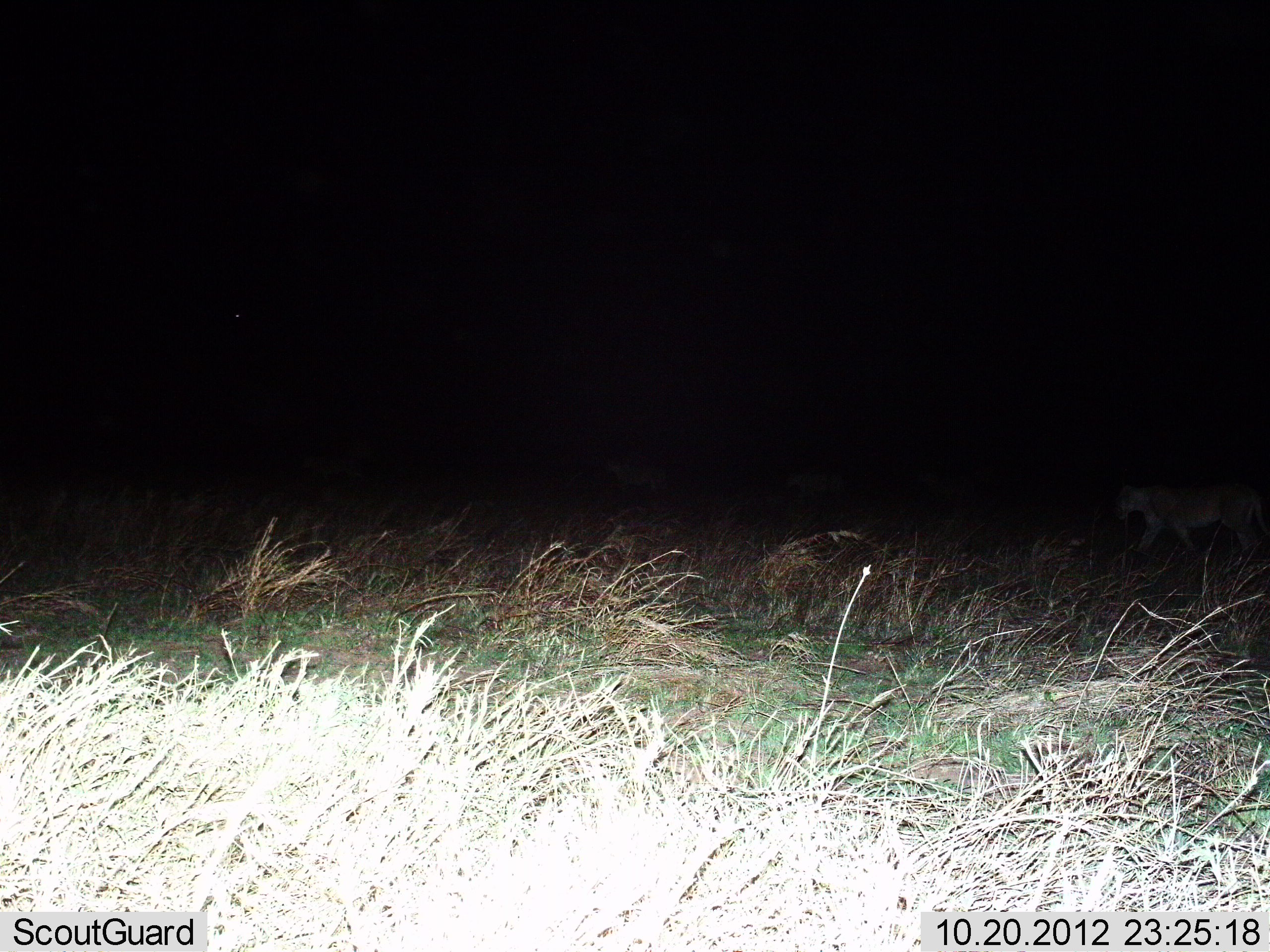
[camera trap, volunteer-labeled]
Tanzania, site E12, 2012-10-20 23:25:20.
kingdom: Animalia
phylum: Chordata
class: Mammalia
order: Carnivora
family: Felidae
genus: Panthera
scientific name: Panthera leo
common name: lion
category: lionfemale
Lionfemale (lion) (Panthera leo), count 3. Behavior (volunteer vote fractions): standing 20%, resting 0%, moving 90%, interacting 0%. Young present (vote fraction): 0%. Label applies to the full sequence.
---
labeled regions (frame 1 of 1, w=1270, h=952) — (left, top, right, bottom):
animal: (1117, 481, 1270, 570); (602, 447, 670, 492)